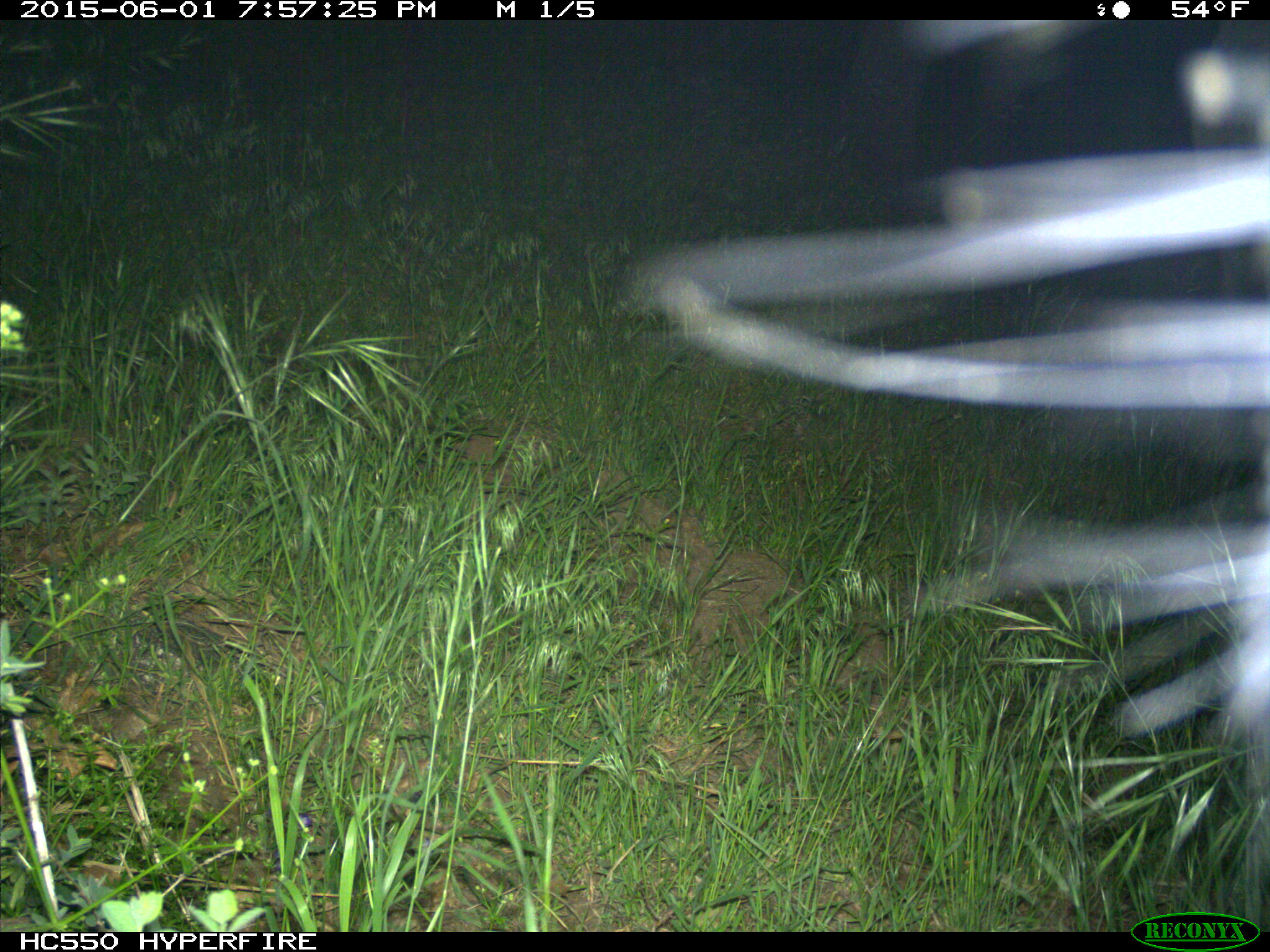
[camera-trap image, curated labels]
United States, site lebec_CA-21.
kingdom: Animalia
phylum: Chordata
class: Mammalia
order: Artiodactyla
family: Bovidae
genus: Bos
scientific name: Bos taurus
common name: domestic cow